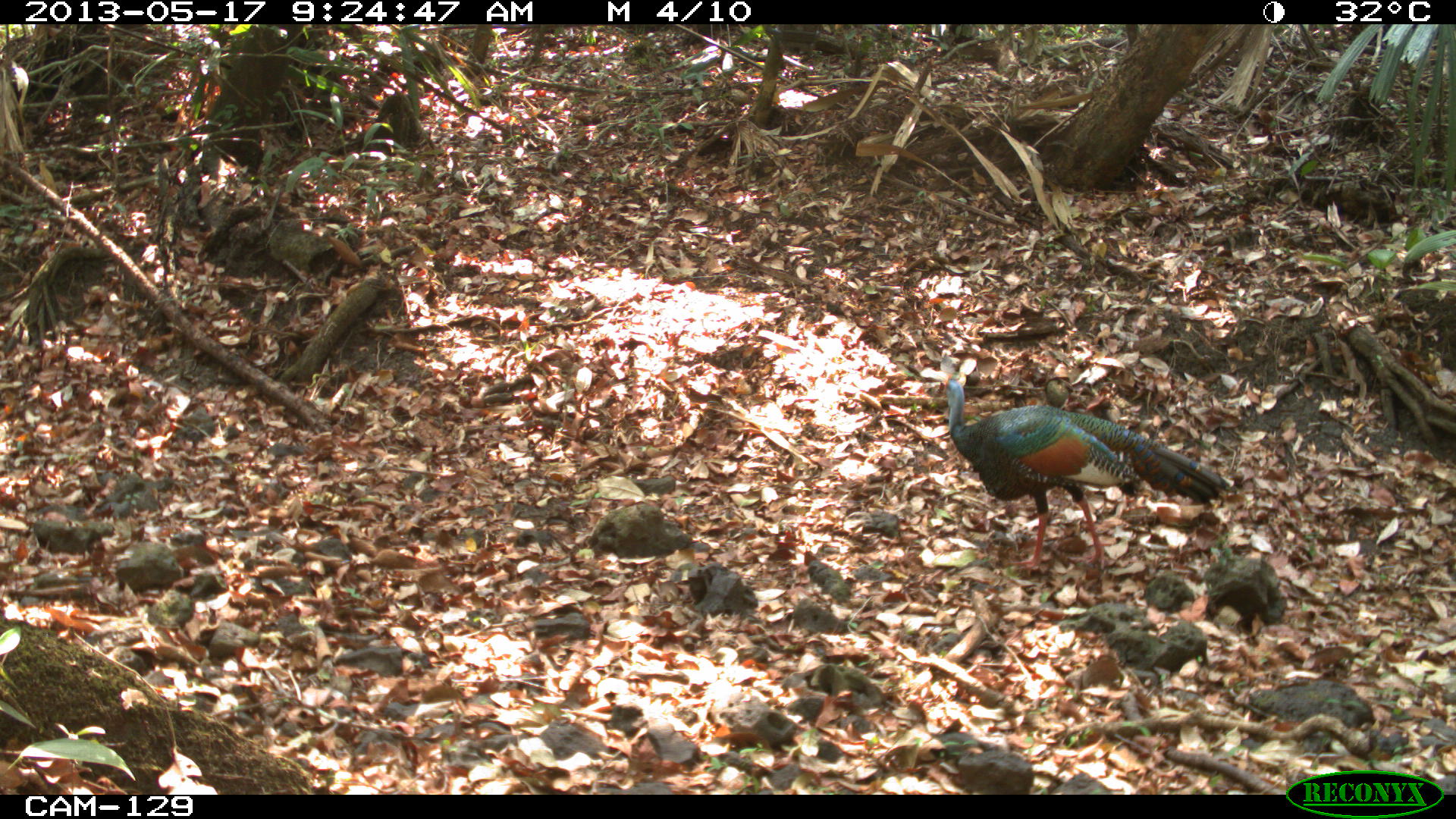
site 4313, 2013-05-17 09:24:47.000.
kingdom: Animalia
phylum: Chordata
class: Aves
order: Galliformes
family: Phasianidae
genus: Meleagris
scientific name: Meleagris ocellata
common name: ocellated turkey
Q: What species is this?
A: Meleagris ocellata (ocellated turkey).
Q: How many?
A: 1.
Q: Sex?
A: Male.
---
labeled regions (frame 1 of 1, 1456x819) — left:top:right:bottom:
meleagris ocellata: 933:368:1236:574